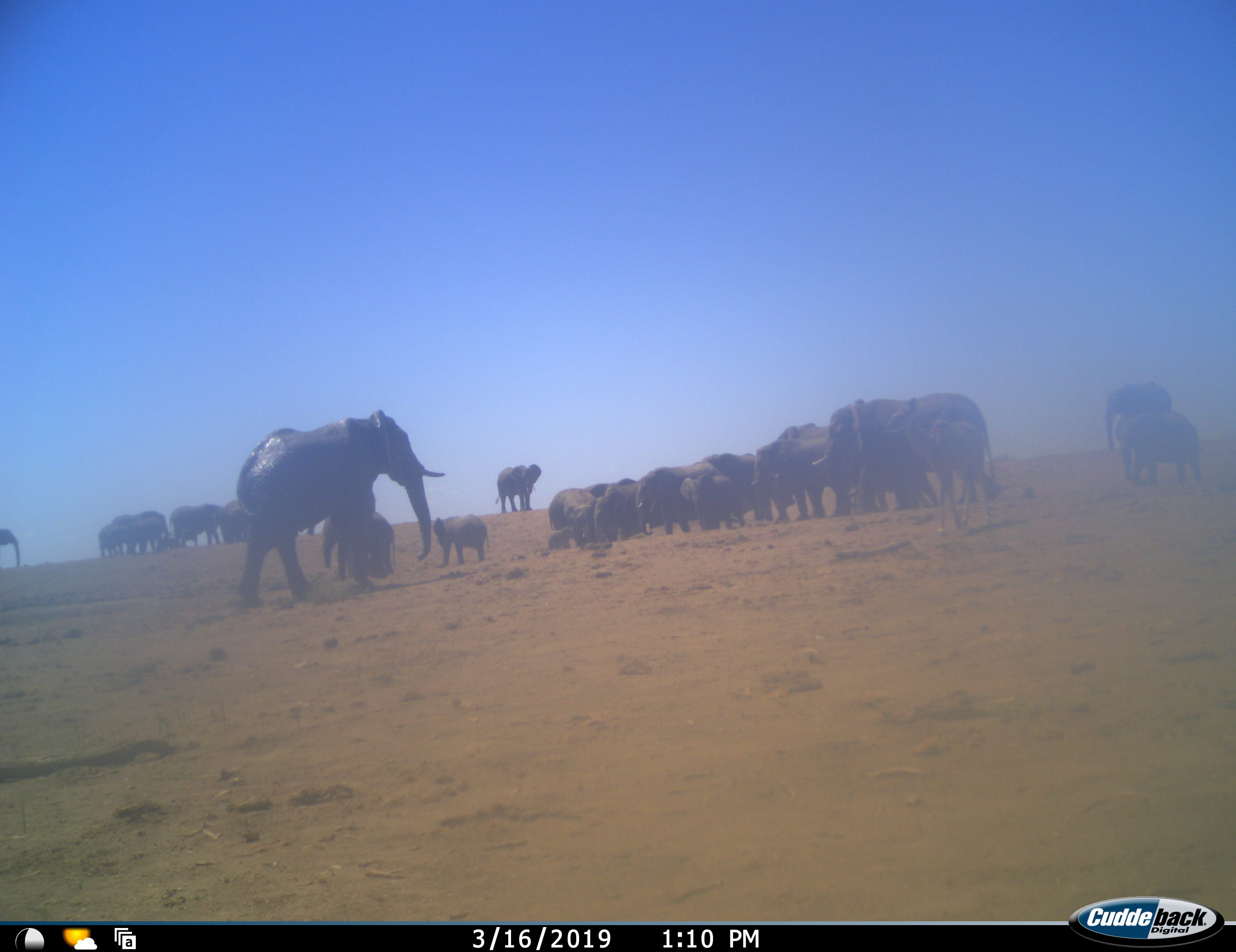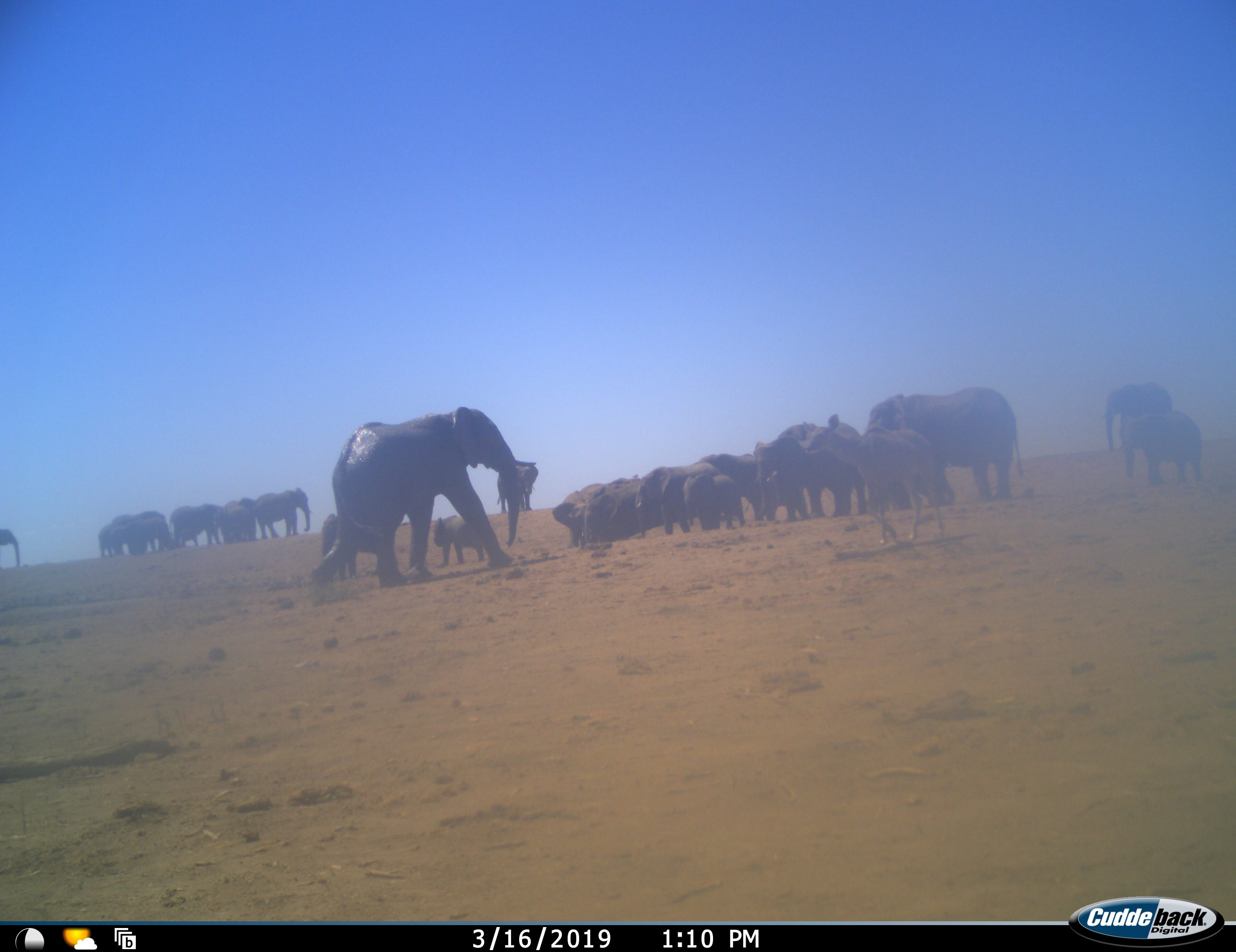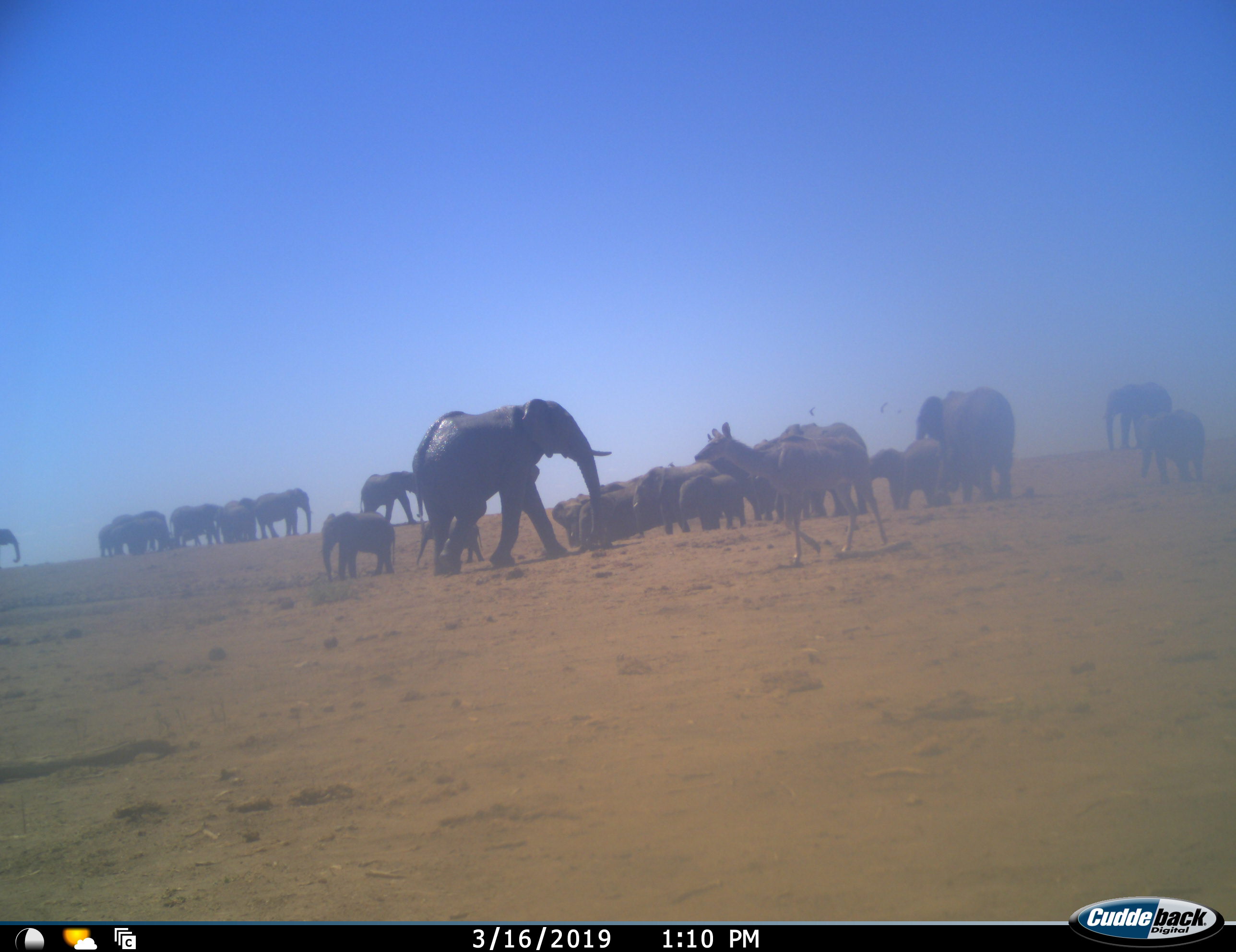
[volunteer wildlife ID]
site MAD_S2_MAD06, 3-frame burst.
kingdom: Animalia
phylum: Chordata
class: Mammalia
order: Proboscidea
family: Elephantidae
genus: Loxodonta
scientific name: Loxodonta africana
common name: african bush elephant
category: elephant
Elephant (african bush elephant) (Loxodonta africana), count 11-50. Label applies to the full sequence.